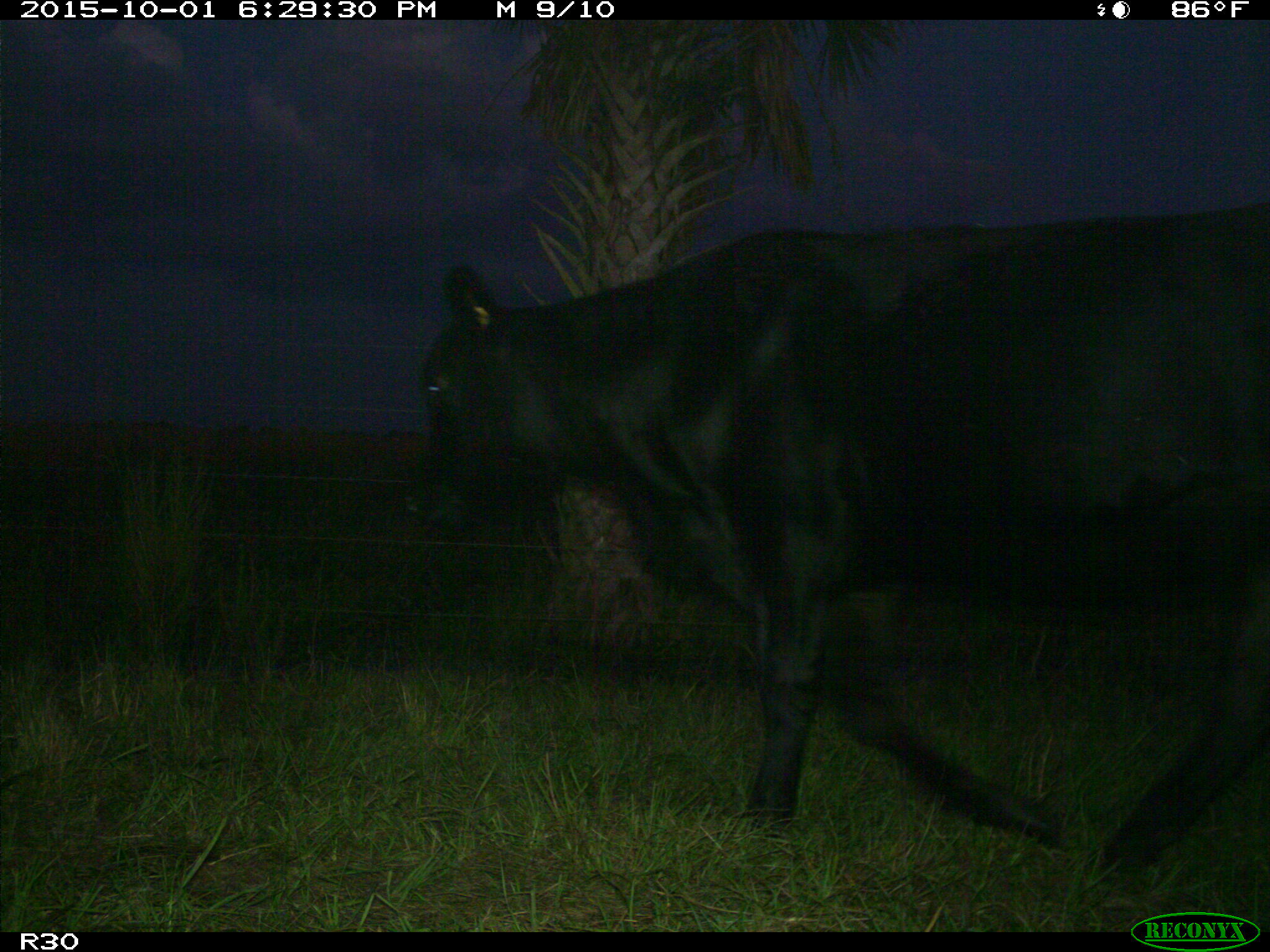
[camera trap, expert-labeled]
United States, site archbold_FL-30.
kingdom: Animalia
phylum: Chordata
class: Mammalia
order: Artiodactyla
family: Bovidae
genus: Bos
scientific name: Bos taurus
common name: domestic cow